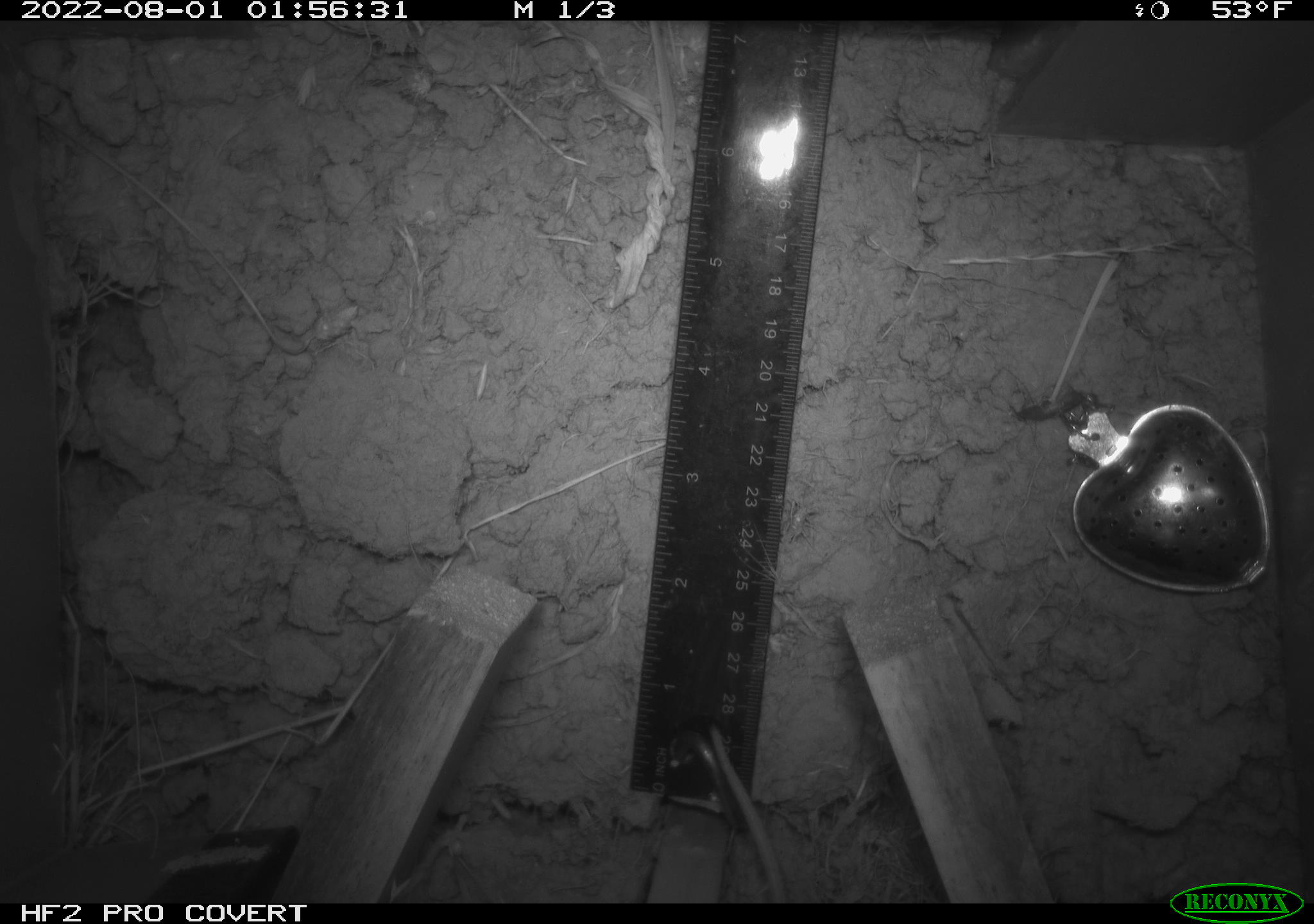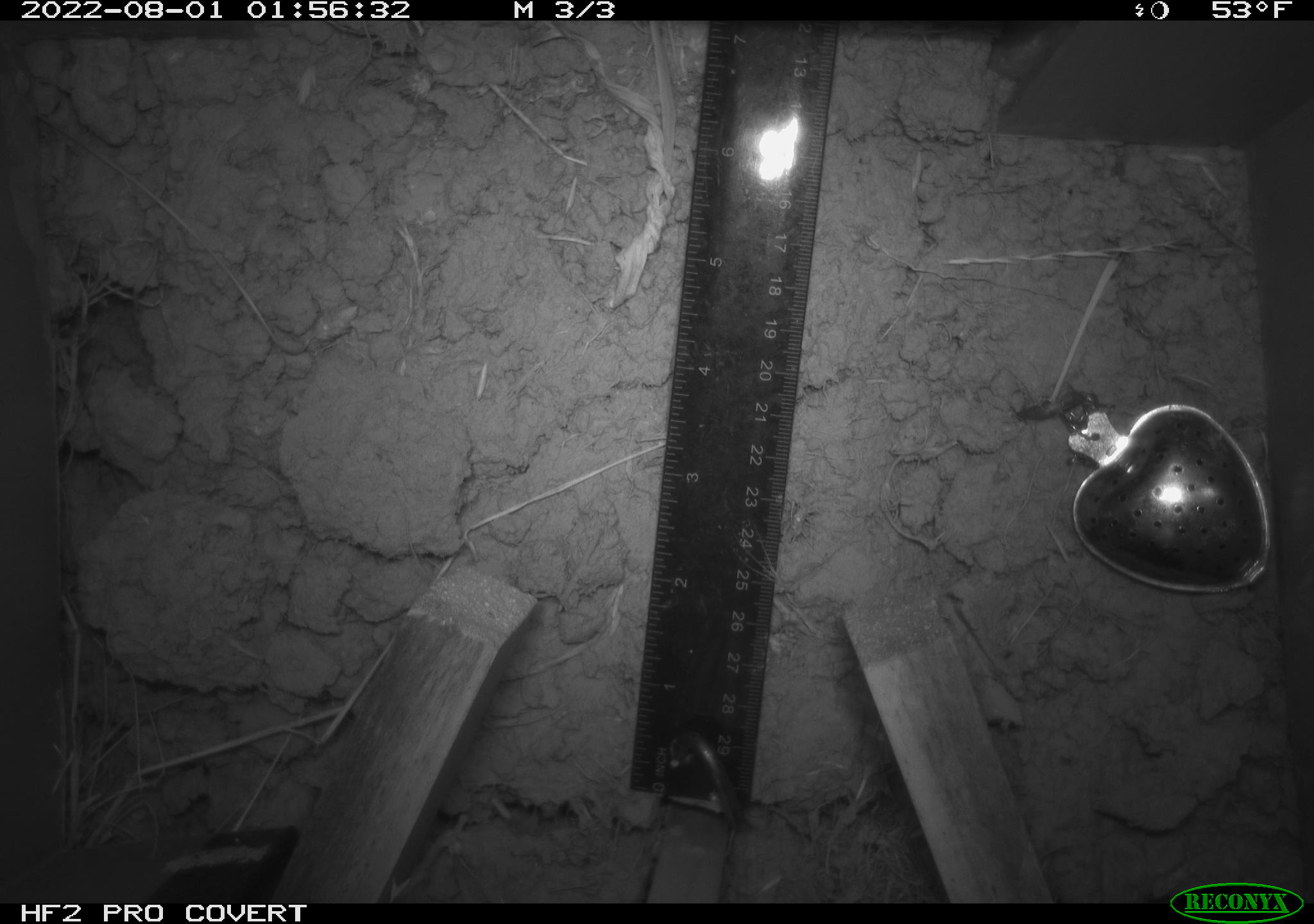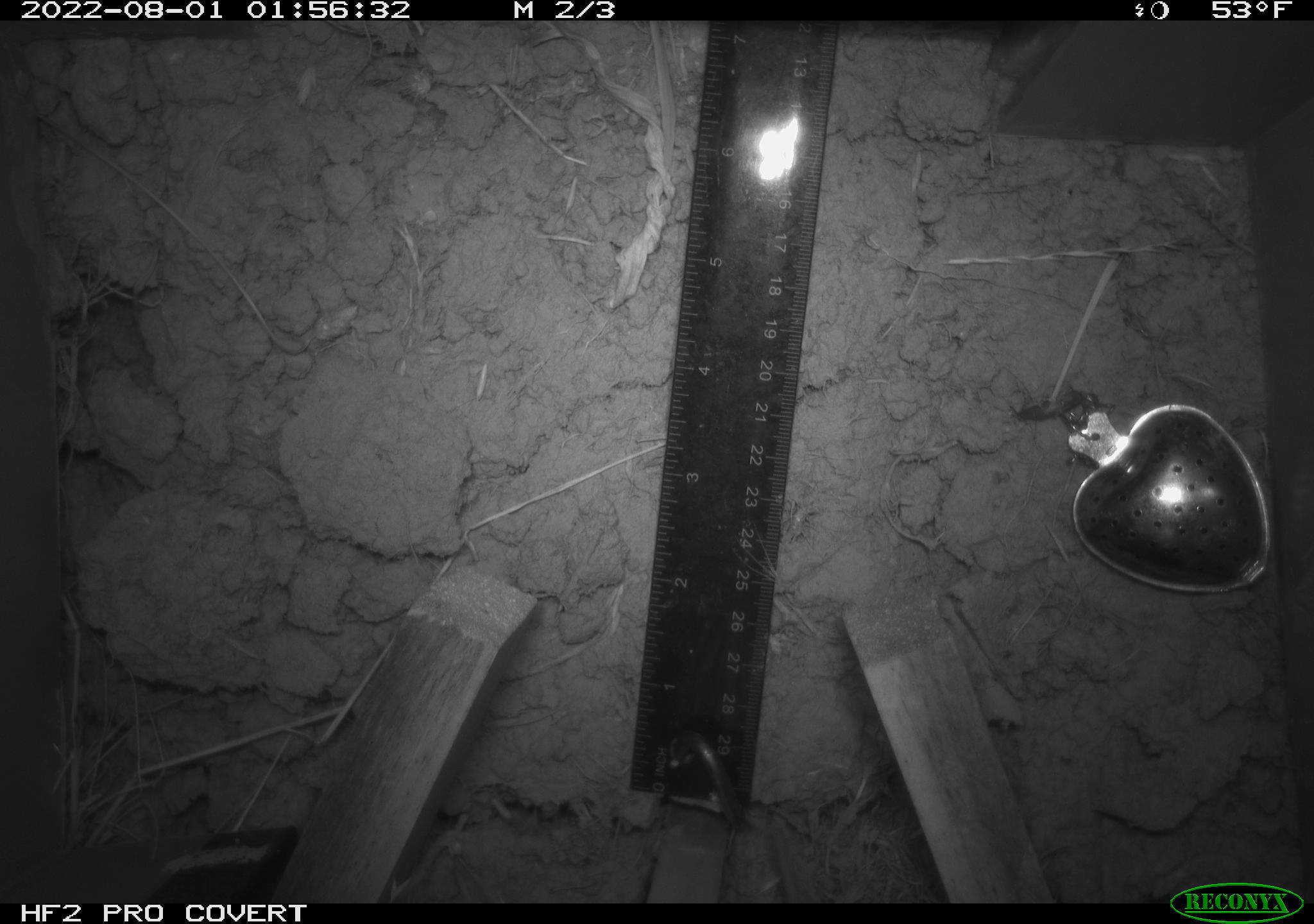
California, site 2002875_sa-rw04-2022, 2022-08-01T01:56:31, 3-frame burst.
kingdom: Animalia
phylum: Chordata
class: Mammalia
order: Rodentia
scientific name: Rodentia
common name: mouse species